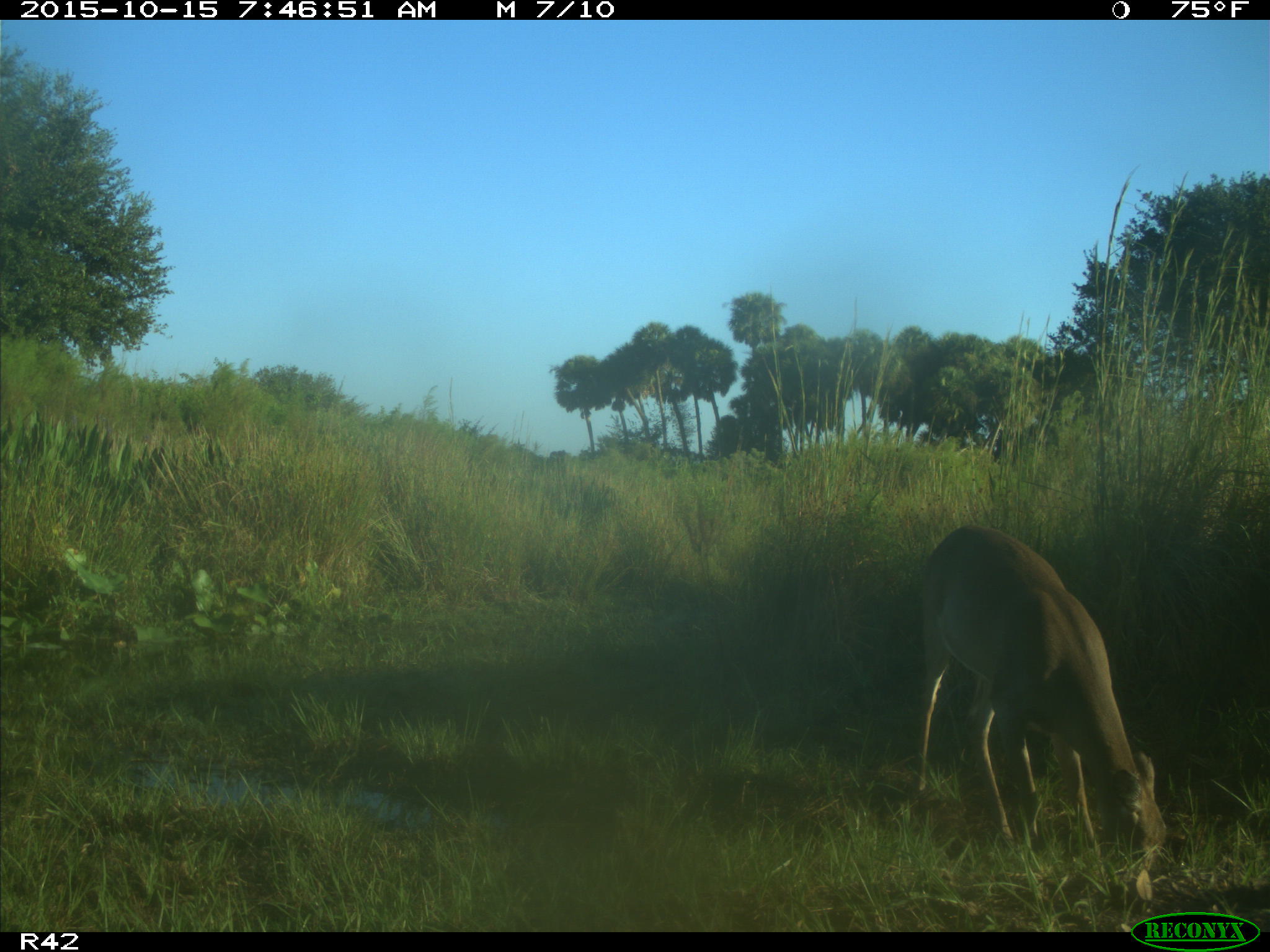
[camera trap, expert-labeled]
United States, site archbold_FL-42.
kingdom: Animalia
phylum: Chordata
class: Mammalia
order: Artiodactyla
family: Cervidae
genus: Odocoileus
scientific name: Odocoileus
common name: deer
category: unidentified deer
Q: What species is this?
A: Unidentified deer (deer) (Odocoileus).